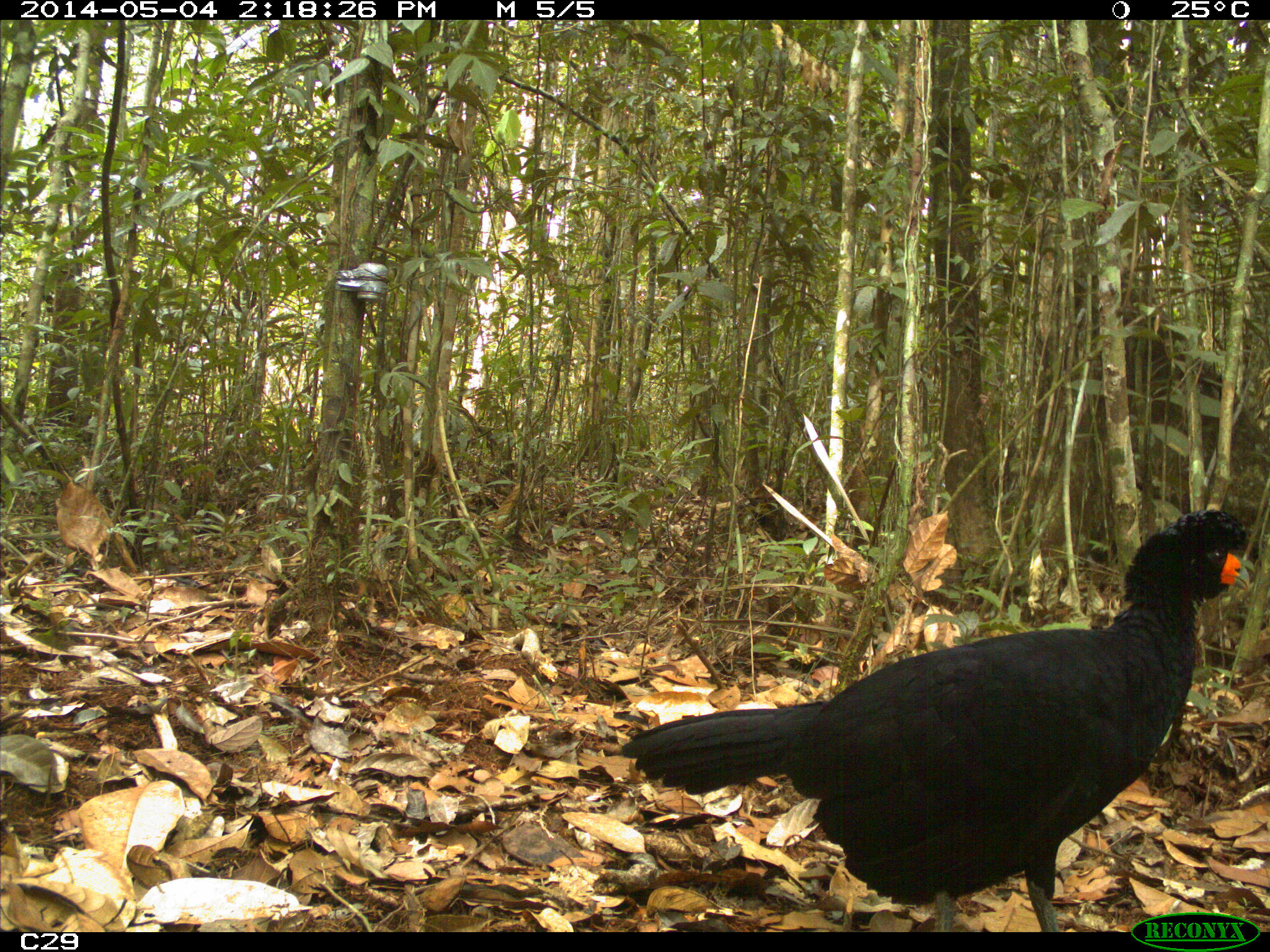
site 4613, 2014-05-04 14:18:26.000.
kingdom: Animalia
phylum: Chordata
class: Aves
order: Galliformes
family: Cracidae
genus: Crax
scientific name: Crax alector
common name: black curassow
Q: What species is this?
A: Crax alector (black curassow).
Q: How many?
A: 2.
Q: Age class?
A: Adult.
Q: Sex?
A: Female.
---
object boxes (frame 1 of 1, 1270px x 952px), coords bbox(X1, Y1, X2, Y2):
crax alector: bbox(617, 503, 1251, 930)